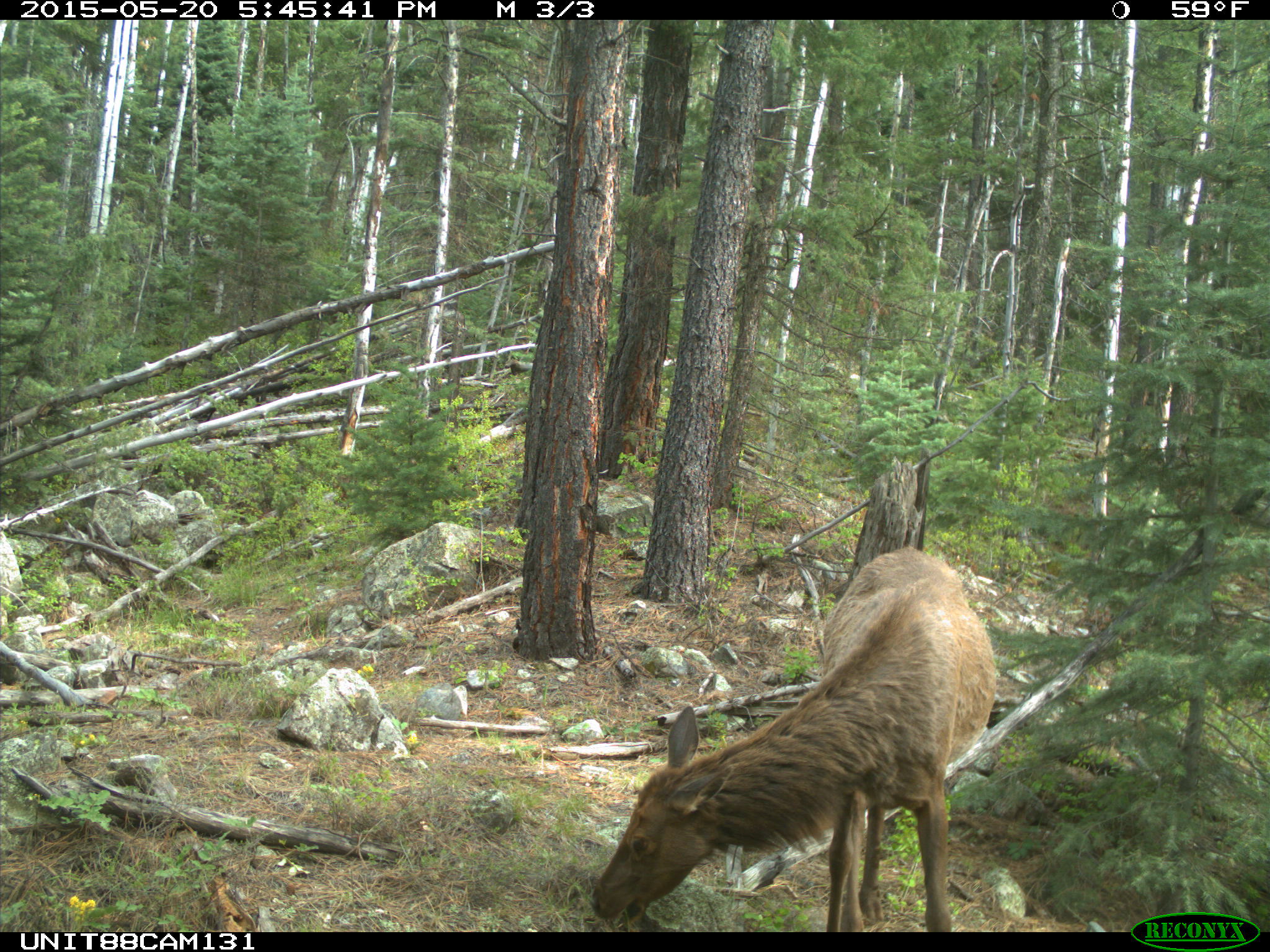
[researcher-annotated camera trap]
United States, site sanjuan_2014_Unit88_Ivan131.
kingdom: Animalia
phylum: Chordata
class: Mammalia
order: Artiodactyla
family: Cervidae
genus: Cervus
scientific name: Cervus elaphus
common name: red deer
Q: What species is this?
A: Cervus elaphus (red deer).